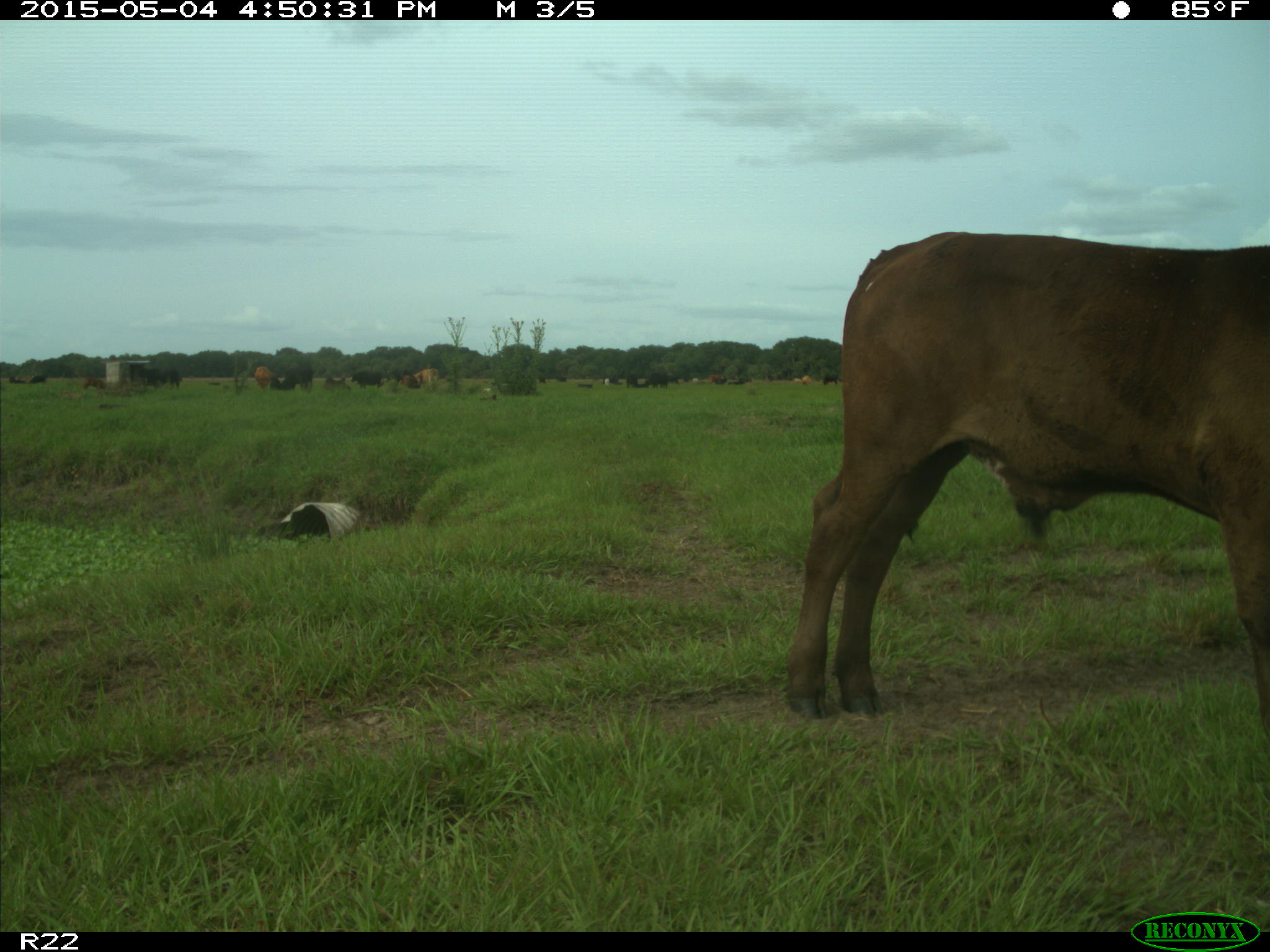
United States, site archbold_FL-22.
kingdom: Animalia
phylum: Chordata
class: Mammalia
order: Artiodactyla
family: Bovidae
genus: Bos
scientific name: Bos taurus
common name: domestic cow